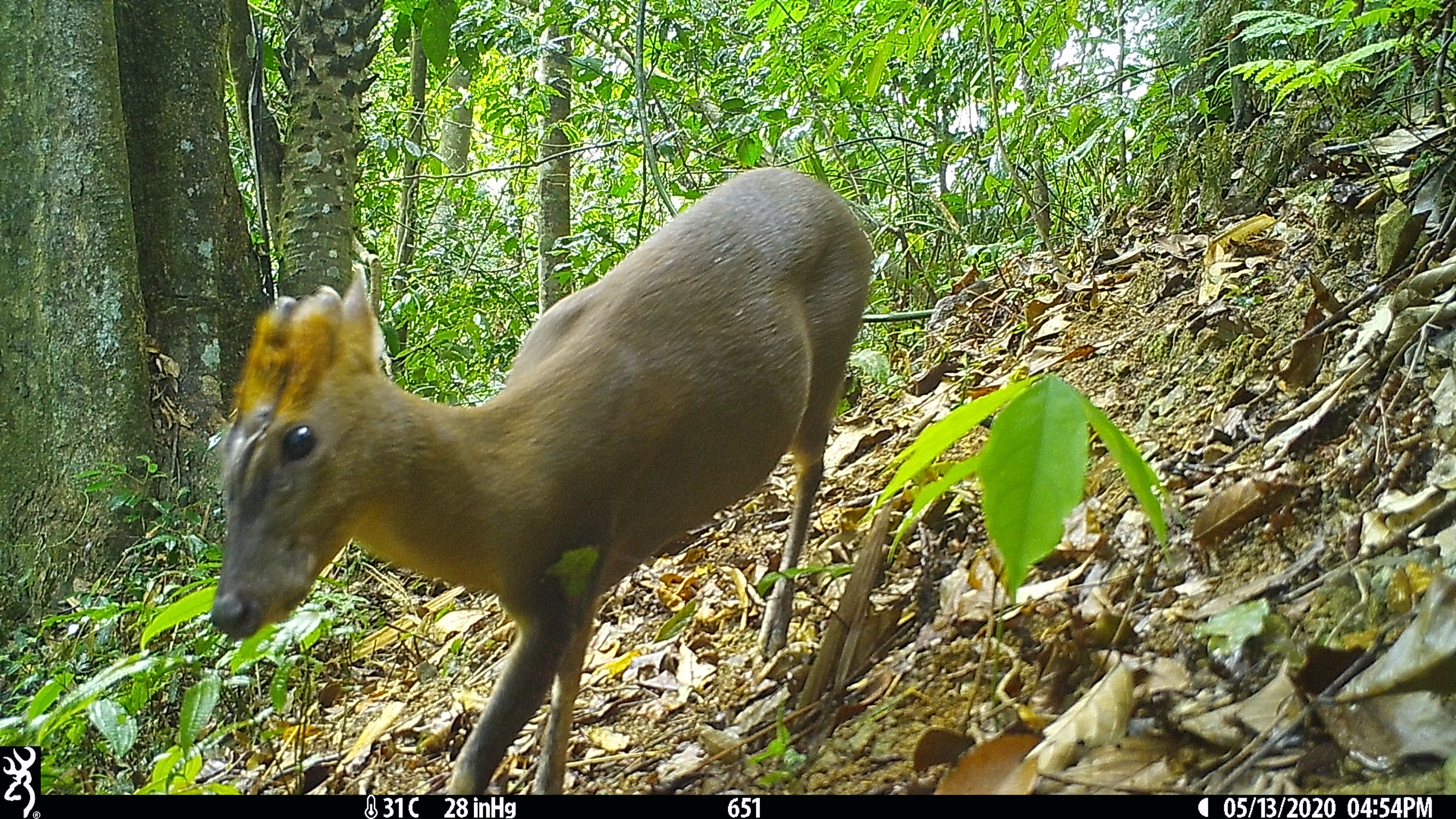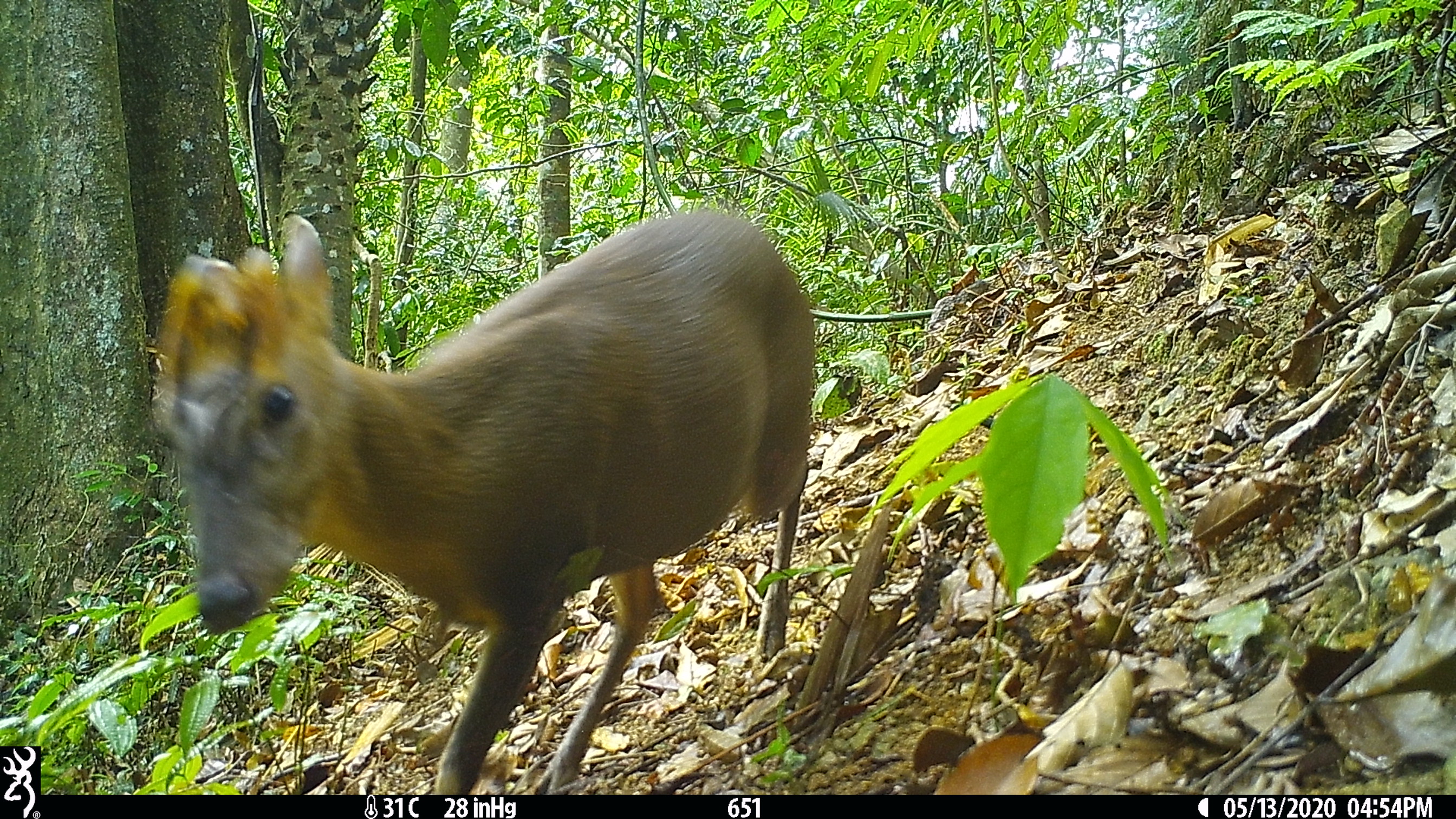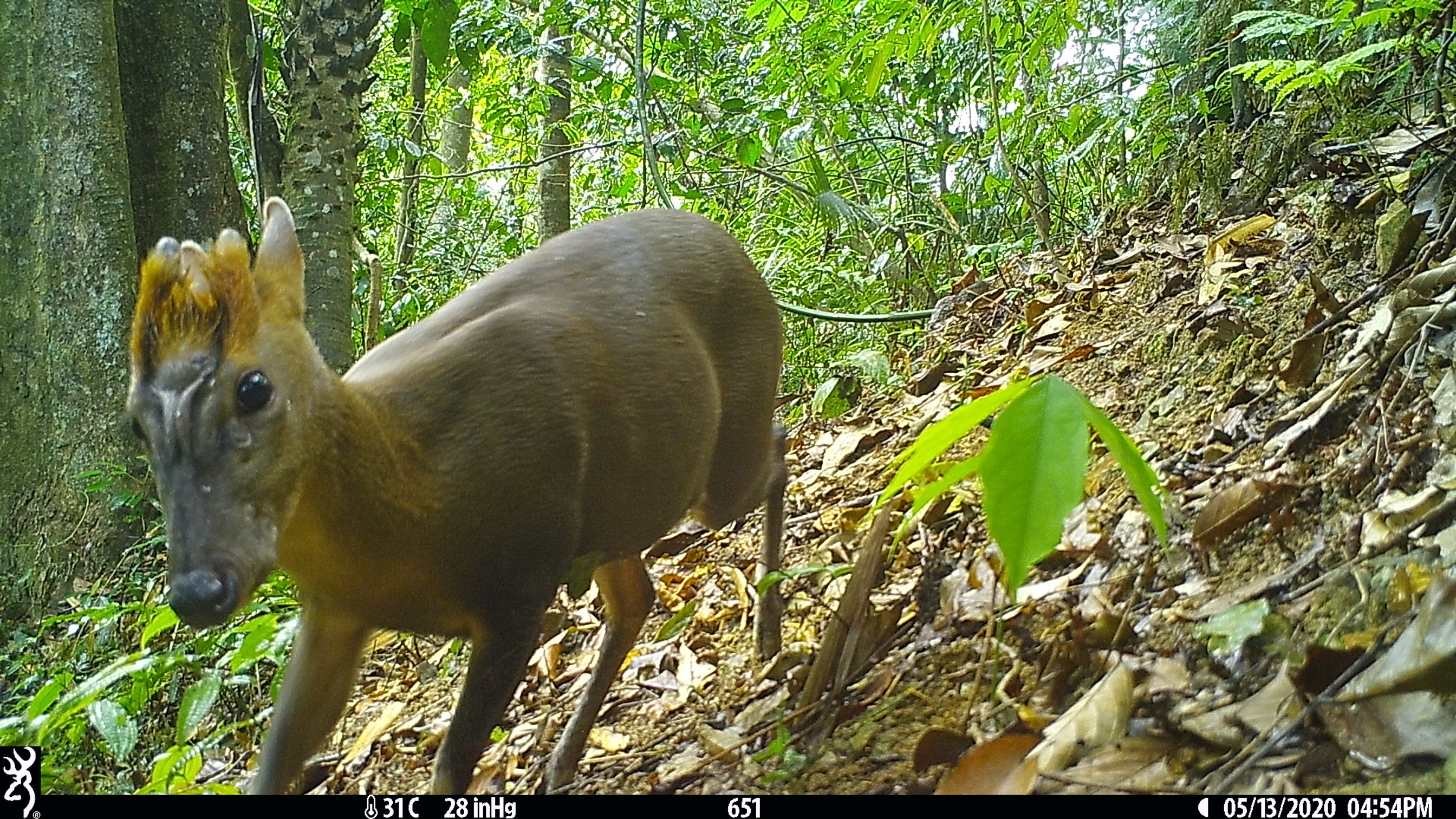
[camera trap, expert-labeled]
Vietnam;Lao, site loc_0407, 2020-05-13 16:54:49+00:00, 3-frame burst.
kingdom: Animalia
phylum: Chordata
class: Mammalia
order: Artiodactyla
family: Cervidae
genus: Muntiacus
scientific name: Muntiacus rooseveltorum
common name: roosevelt's muntjac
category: roosevelts muntjac group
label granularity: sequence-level